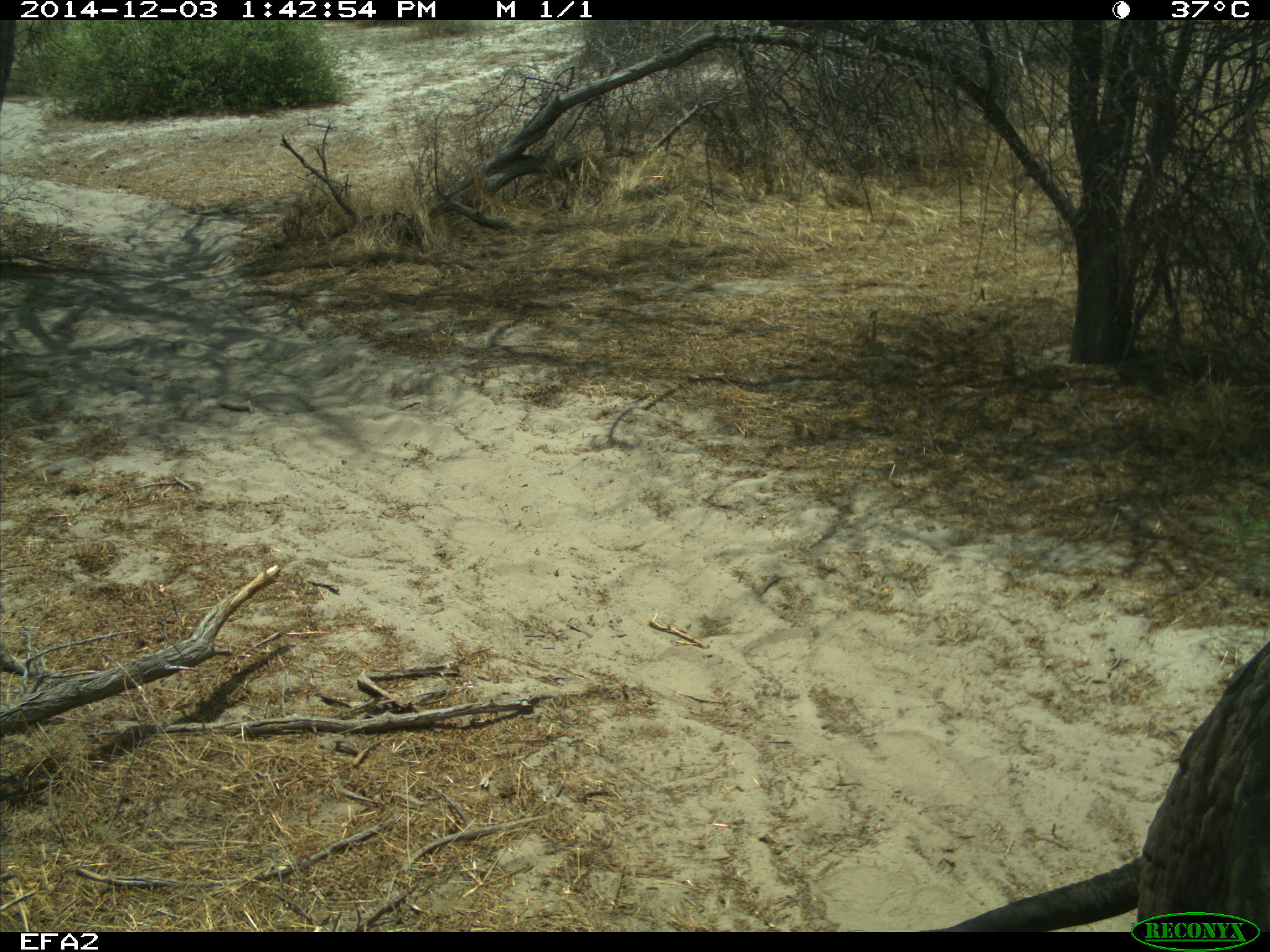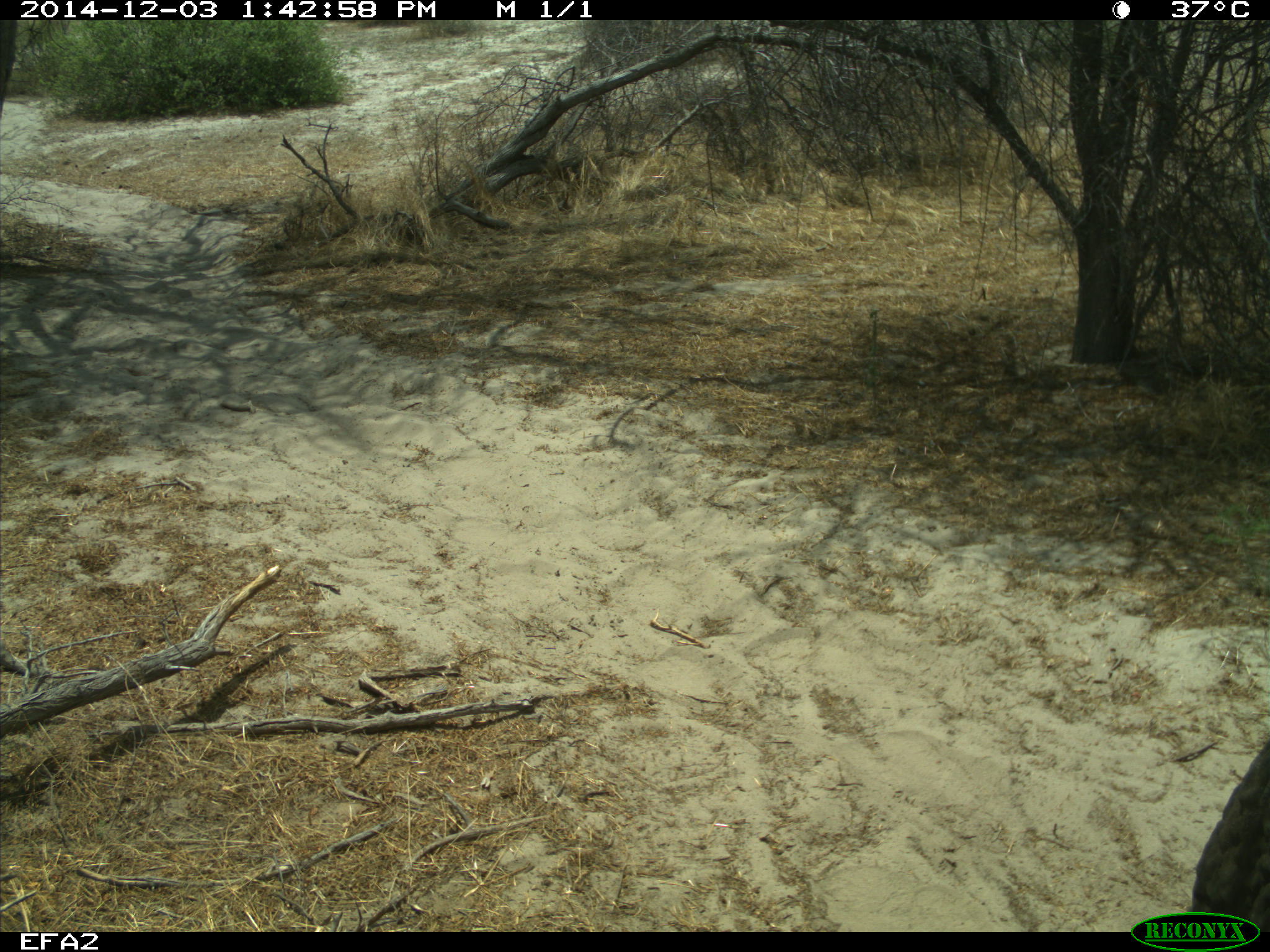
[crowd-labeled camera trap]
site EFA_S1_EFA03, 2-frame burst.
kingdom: Animalia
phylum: Chordata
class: Mammalia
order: Proboscidea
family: Elephantidae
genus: Loxodonta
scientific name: Loxodonta africana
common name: african bush elephant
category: elephant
Elephant (african bush elephant) (Loxodonta africana), count 1. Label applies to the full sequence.